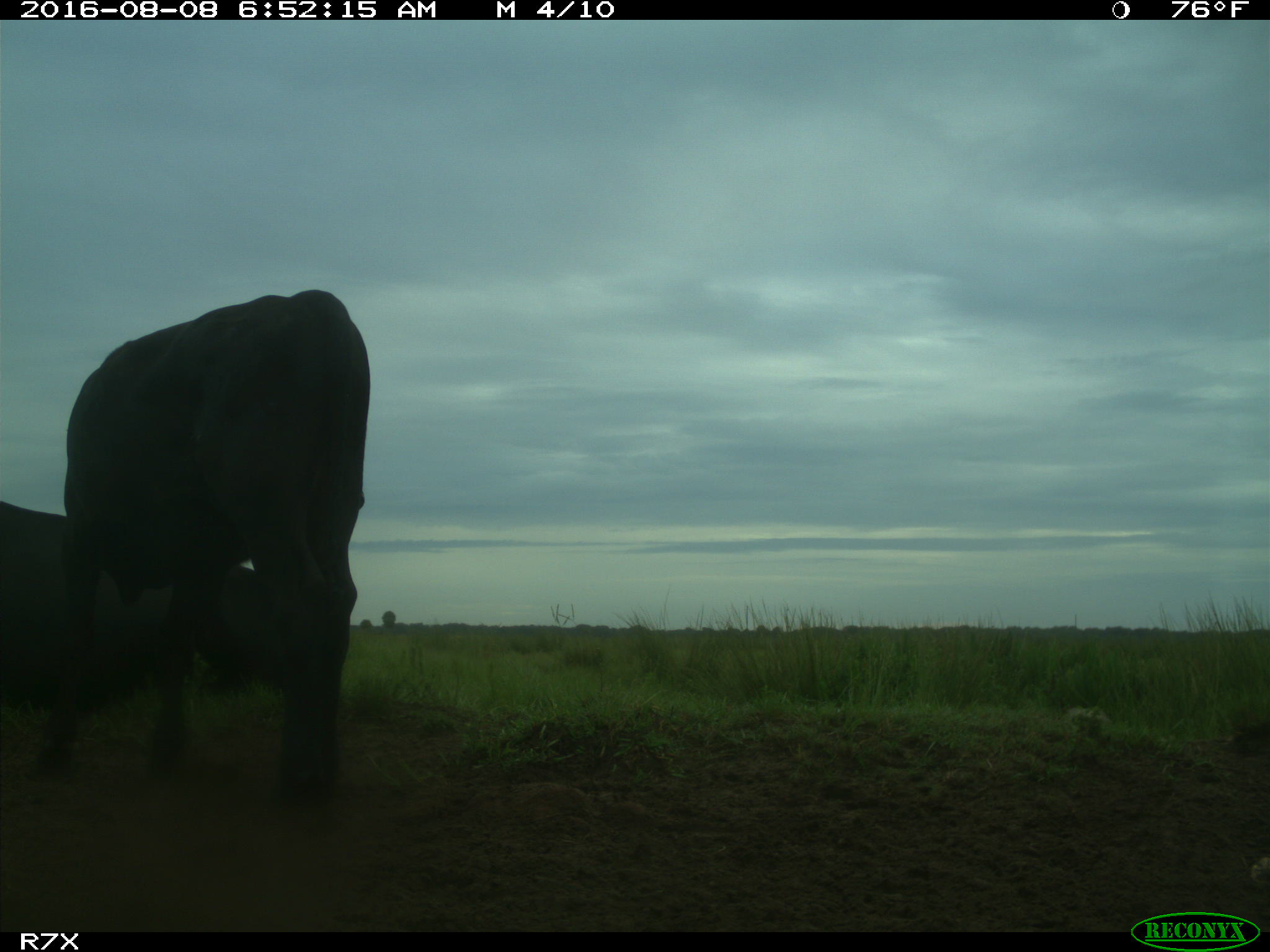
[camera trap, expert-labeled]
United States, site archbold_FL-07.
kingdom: Animalia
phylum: Chordata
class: Mammalia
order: Artiodactyla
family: Bovidae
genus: Bos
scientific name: Bos taurus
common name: domestic cow